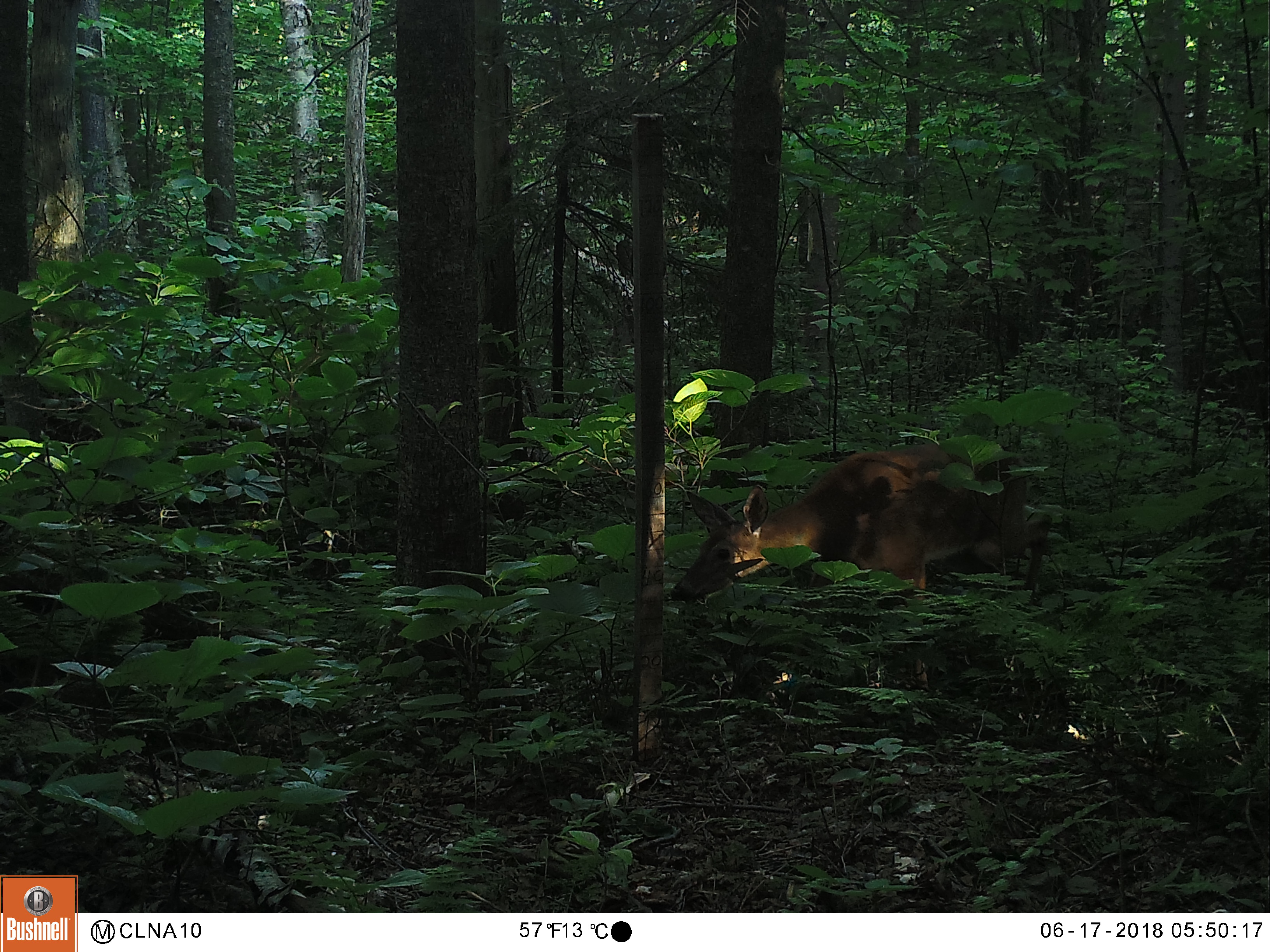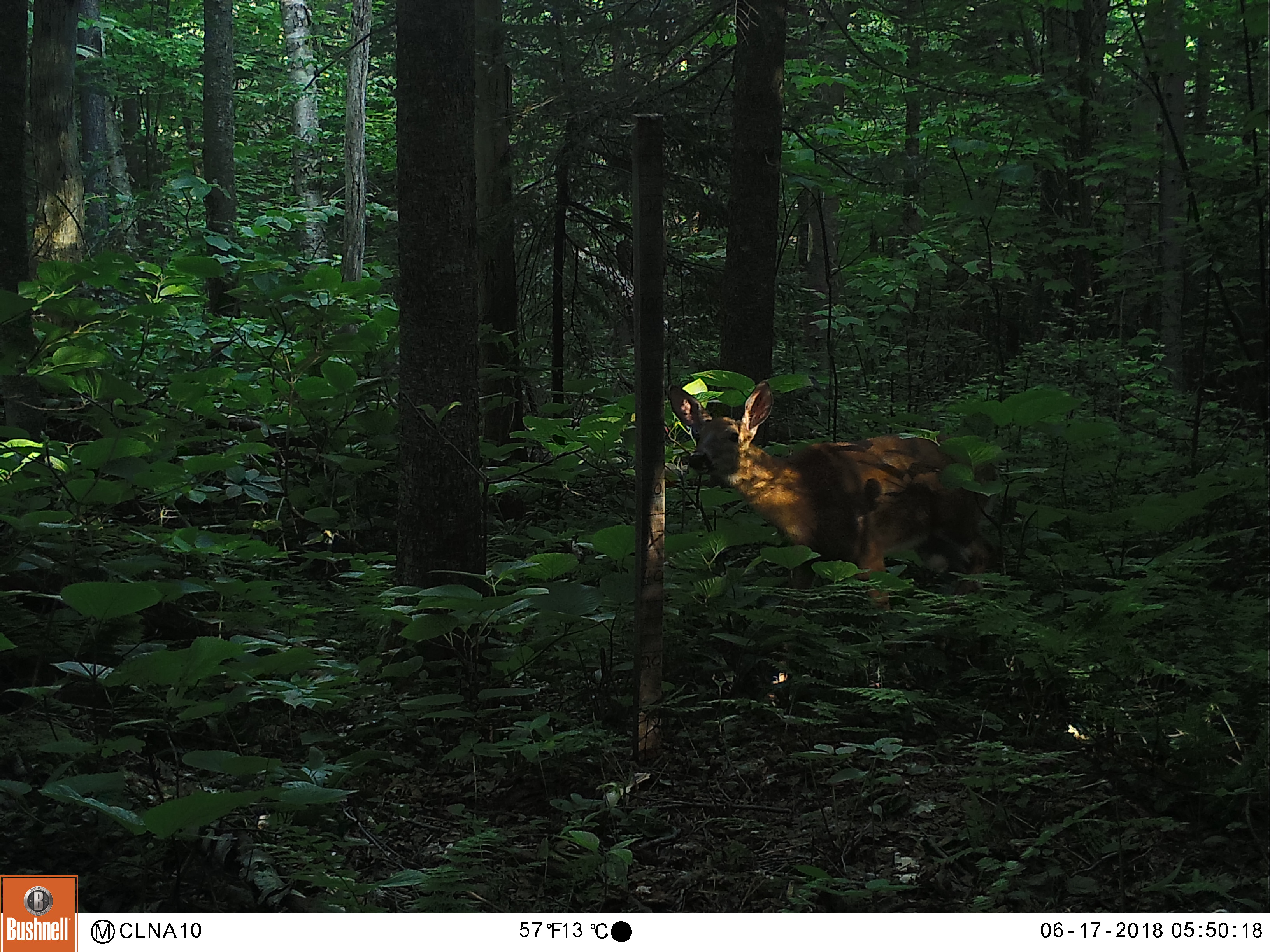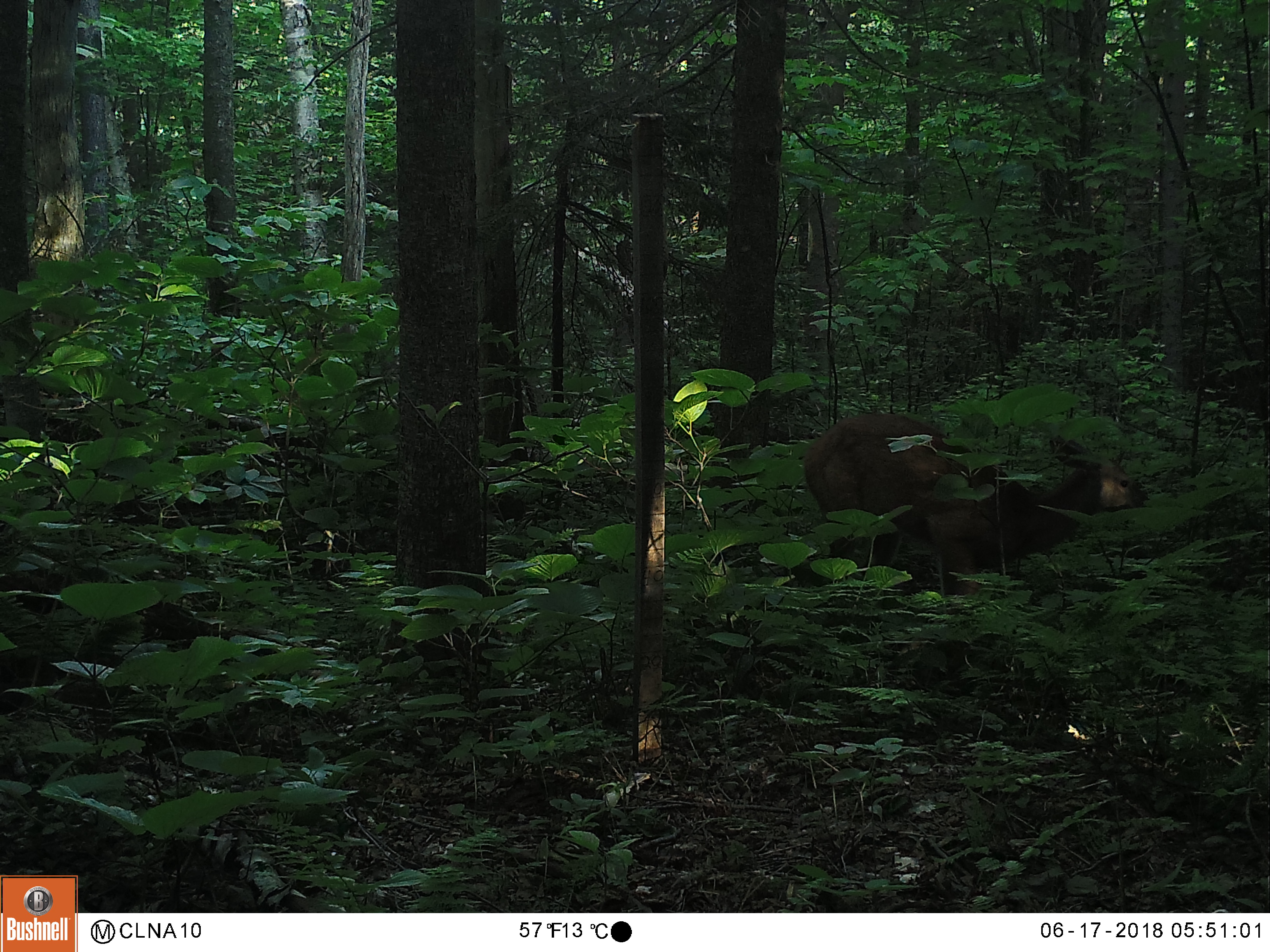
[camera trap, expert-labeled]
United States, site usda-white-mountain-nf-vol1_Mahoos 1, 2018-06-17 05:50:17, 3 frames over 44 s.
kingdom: Animalia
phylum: Chordata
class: Mammalia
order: Artiodactyla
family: Cervidae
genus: Odocoileus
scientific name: Odocoileus virginianus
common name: white-tailed deer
White-tailed deer (Odocoileus virginianus).